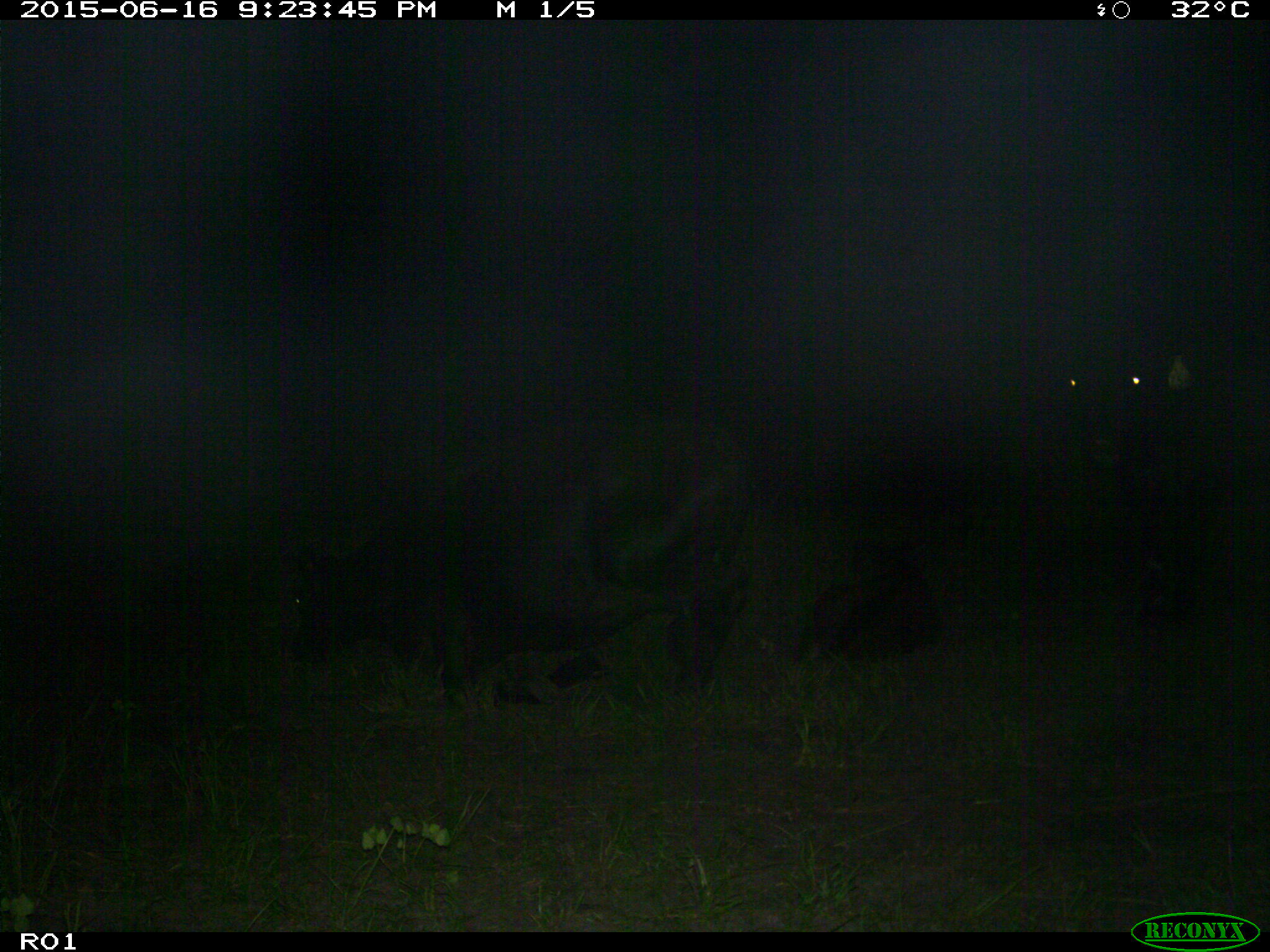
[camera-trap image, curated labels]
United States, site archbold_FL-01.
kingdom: Animalia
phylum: Chordata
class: Mammalia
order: Artiodactyla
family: Bovidae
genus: Bos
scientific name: Bos taurus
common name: domestic cow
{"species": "Bos taurus (domestic cow)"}